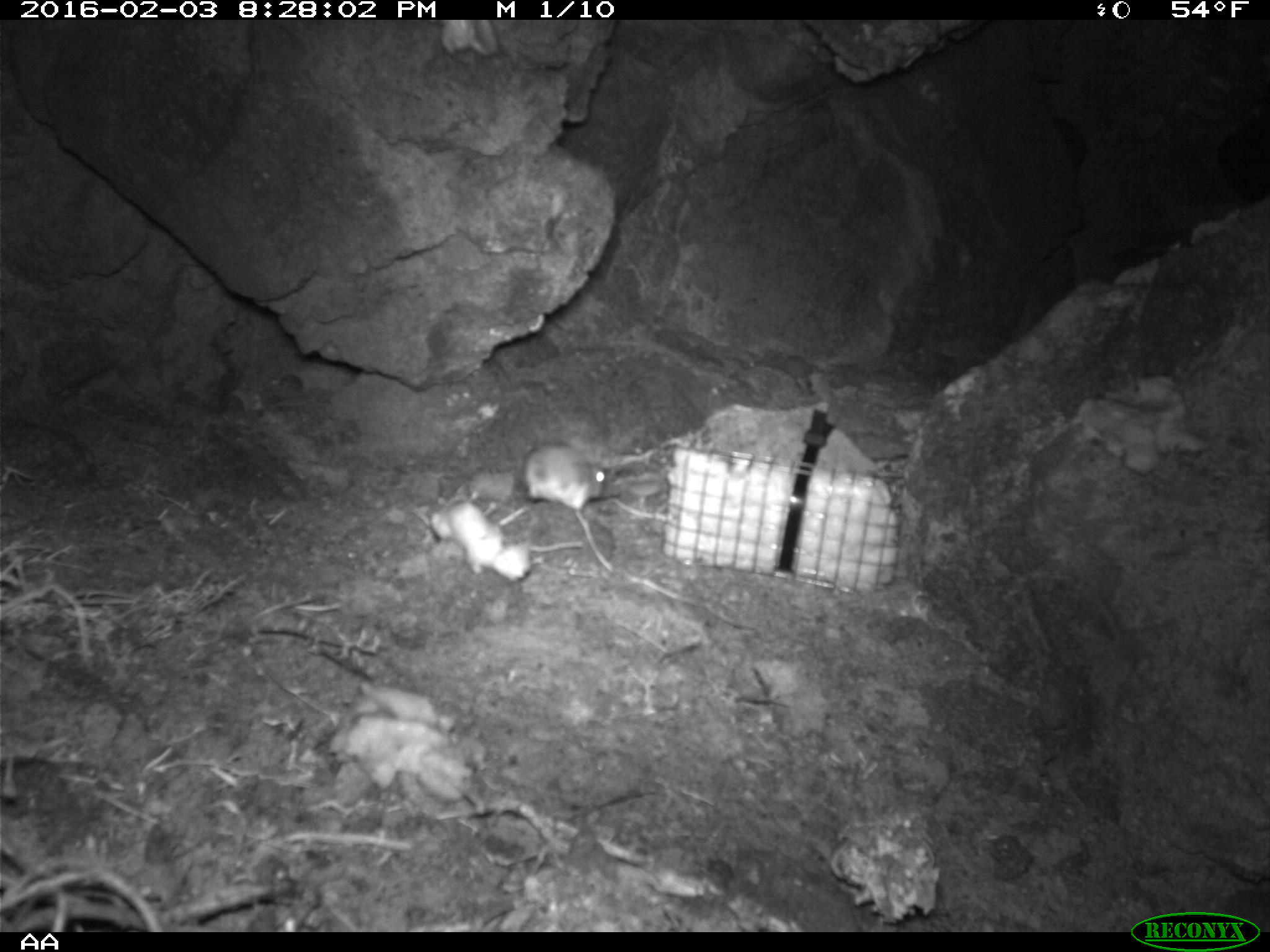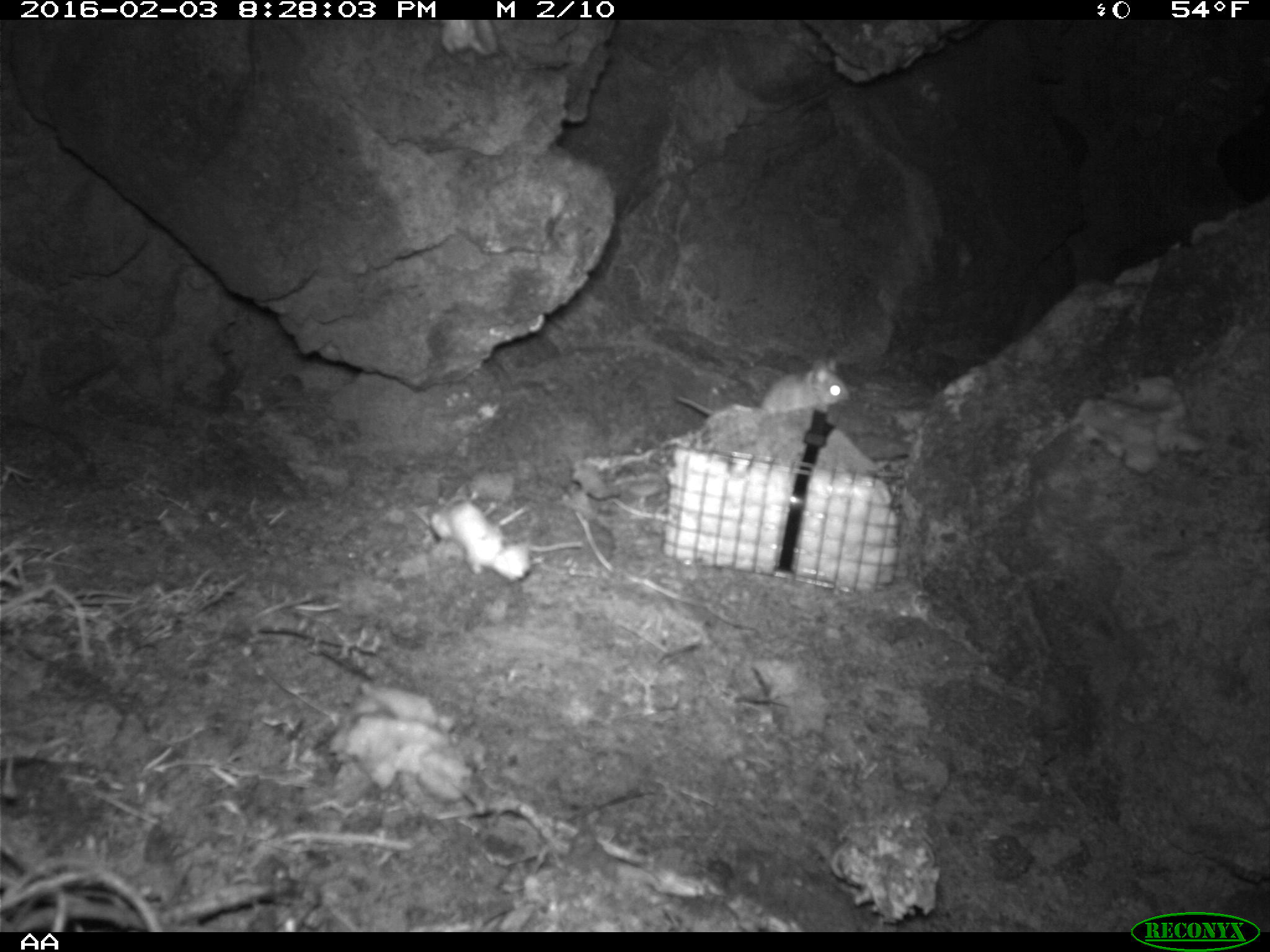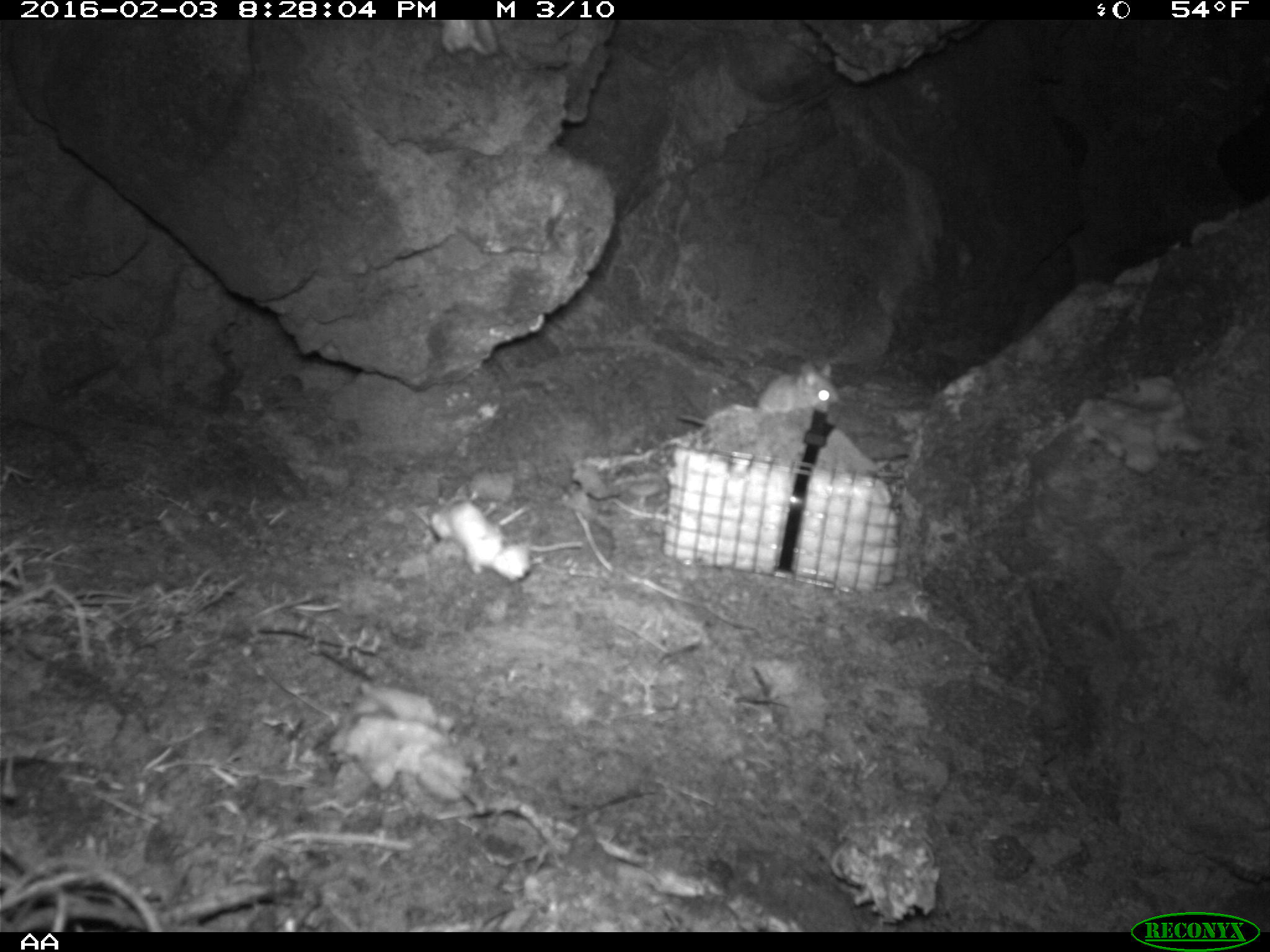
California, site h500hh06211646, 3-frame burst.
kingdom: Animalia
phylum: Chordata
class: Mammalia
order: Rodentia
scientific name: Rodentia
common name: rodent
Rodent (Rodentia).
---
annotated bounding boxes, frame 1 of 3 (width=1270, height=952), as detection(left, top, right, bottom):
rodent: detection(495, 439, 608, 529)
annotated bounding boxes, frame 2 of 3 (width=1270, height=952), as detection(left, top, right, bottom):
rodent: detection(677, 356, 850, 416)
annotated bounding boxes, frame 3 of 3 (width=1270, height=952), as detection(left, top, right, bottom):
rodent: detection(677, 363, 838, 424)